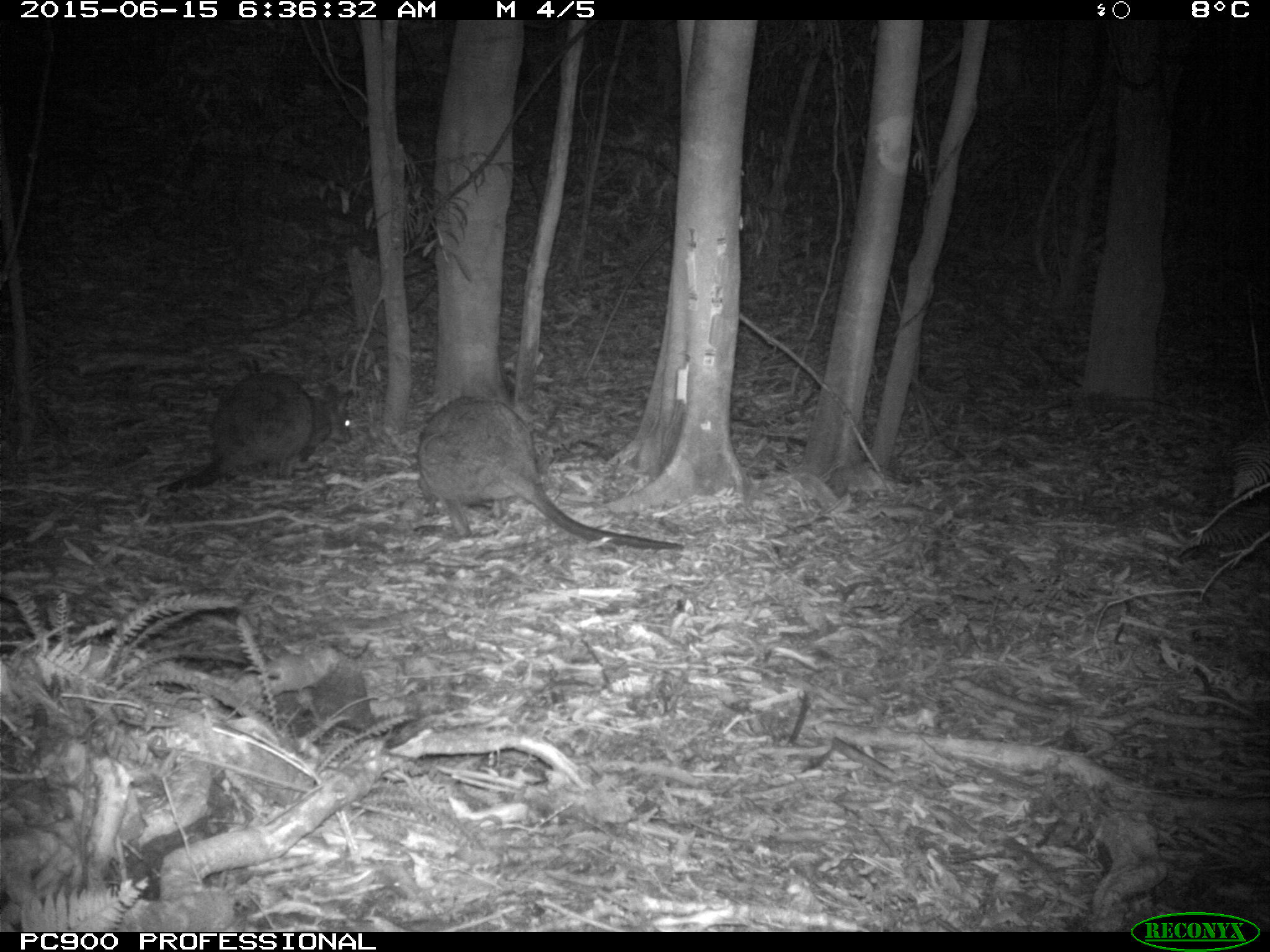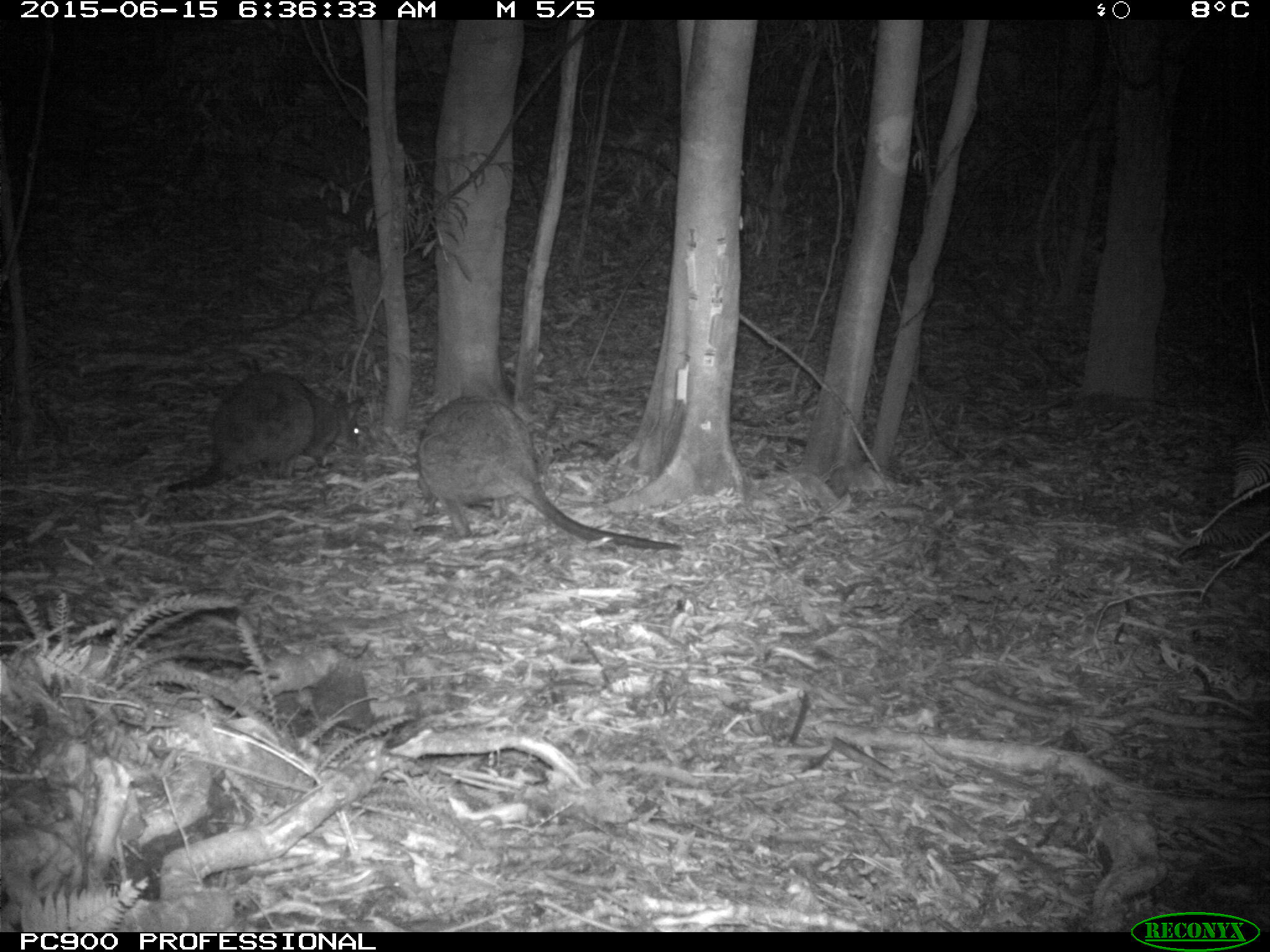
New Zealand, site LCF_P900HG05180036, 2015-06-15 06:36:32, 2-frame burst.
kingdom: Animalia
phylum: Chordata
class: Mammalia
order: Diprotodontia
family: Macropodidae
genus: Notamacropus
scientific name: Notamacropus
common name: wallaby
Wallaby (Notamacropus).